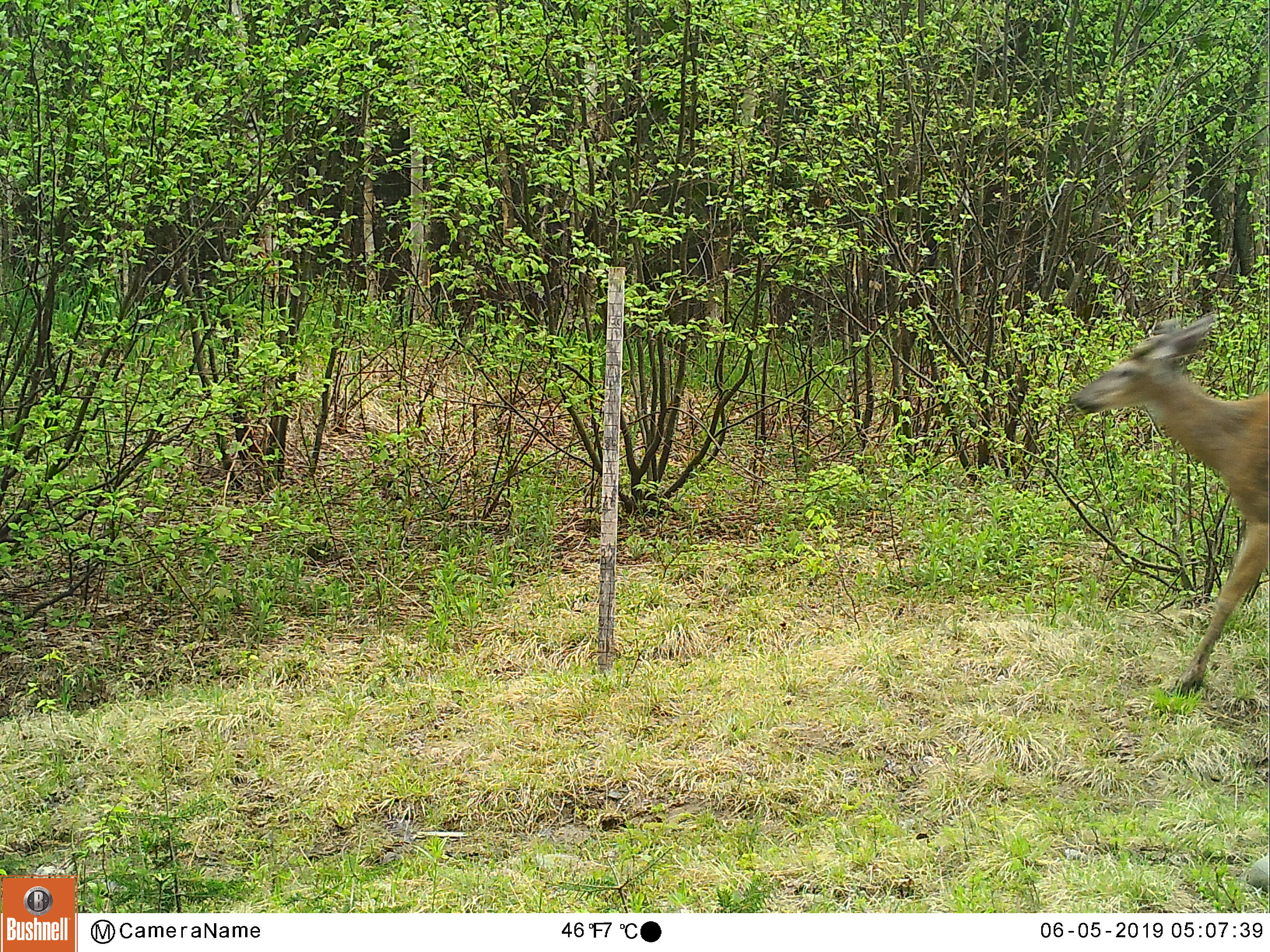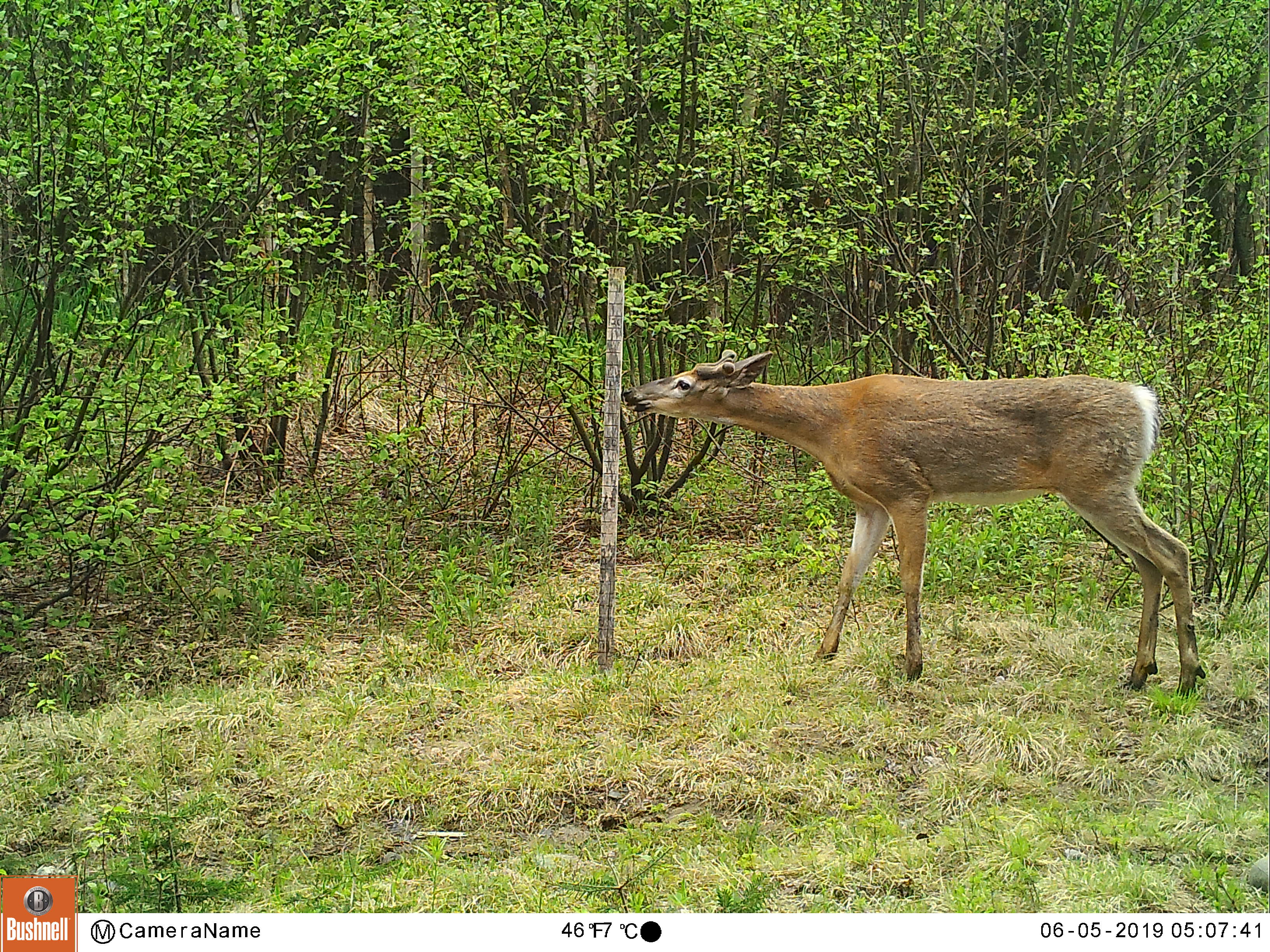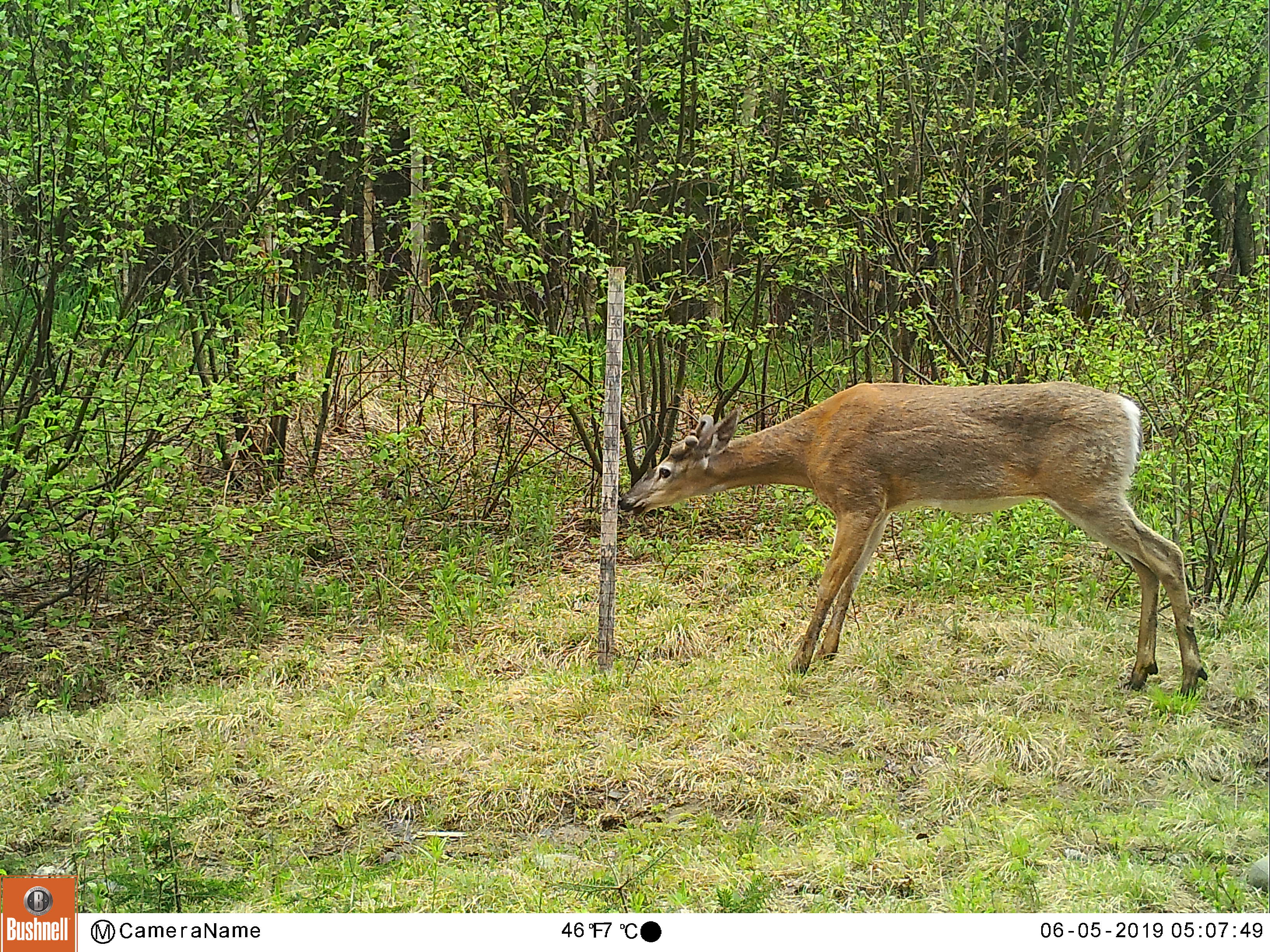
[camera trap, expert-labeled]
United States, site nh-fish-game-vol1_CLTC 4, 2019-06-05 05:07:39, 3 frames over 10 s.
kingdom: Animalia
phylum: Chordata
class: Mammalia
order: Artiodactyla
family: Cervidae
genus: Odocoileus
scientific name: Odocoileus virginianus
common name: white-tailed deer